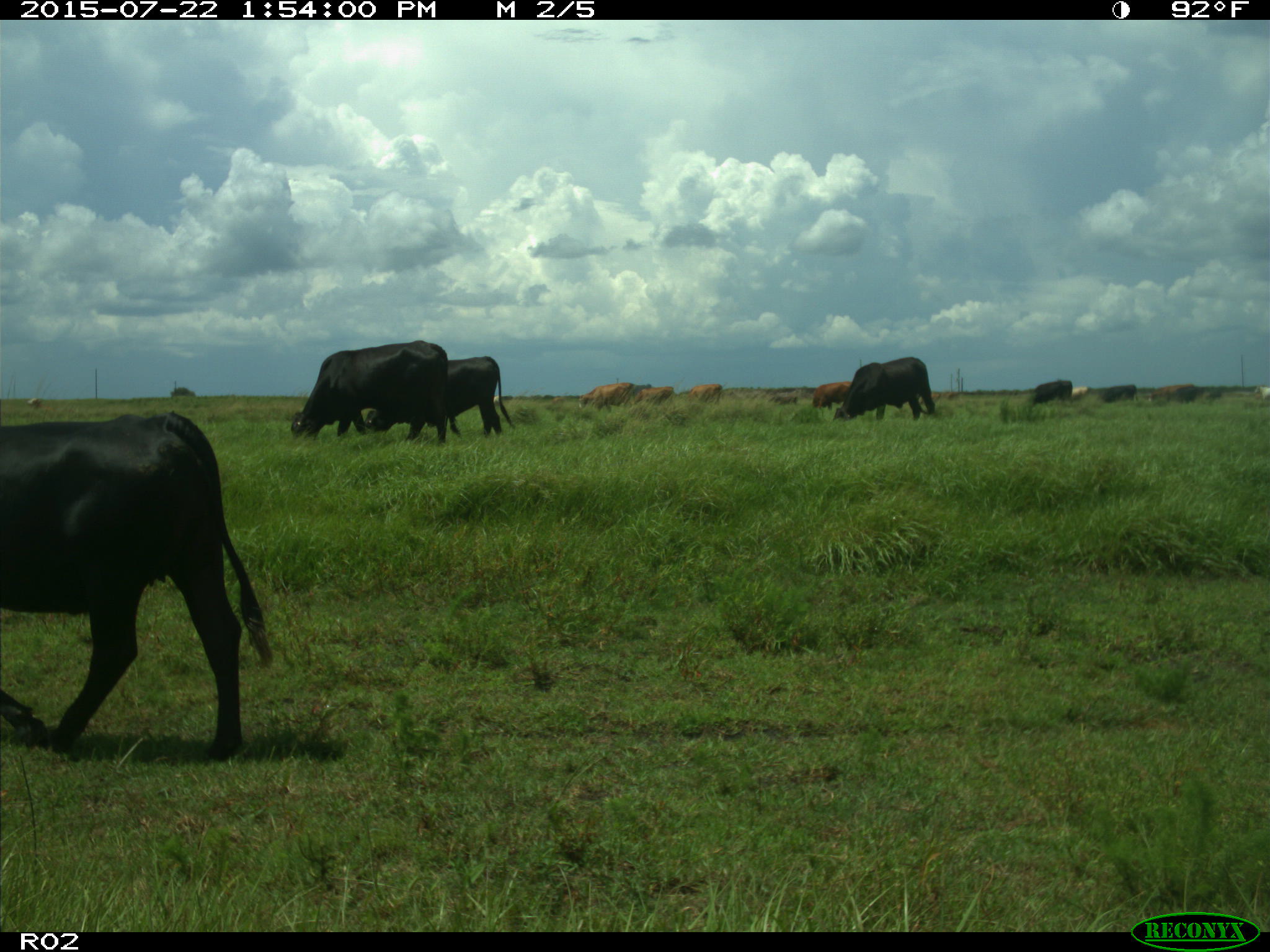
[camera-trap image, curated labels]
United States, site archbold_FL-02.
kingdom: Animalia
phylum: Chordata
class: Mammalia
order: Artiodactyla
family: Bovidae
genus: Bos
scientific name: Bos taurus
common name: domestic cow